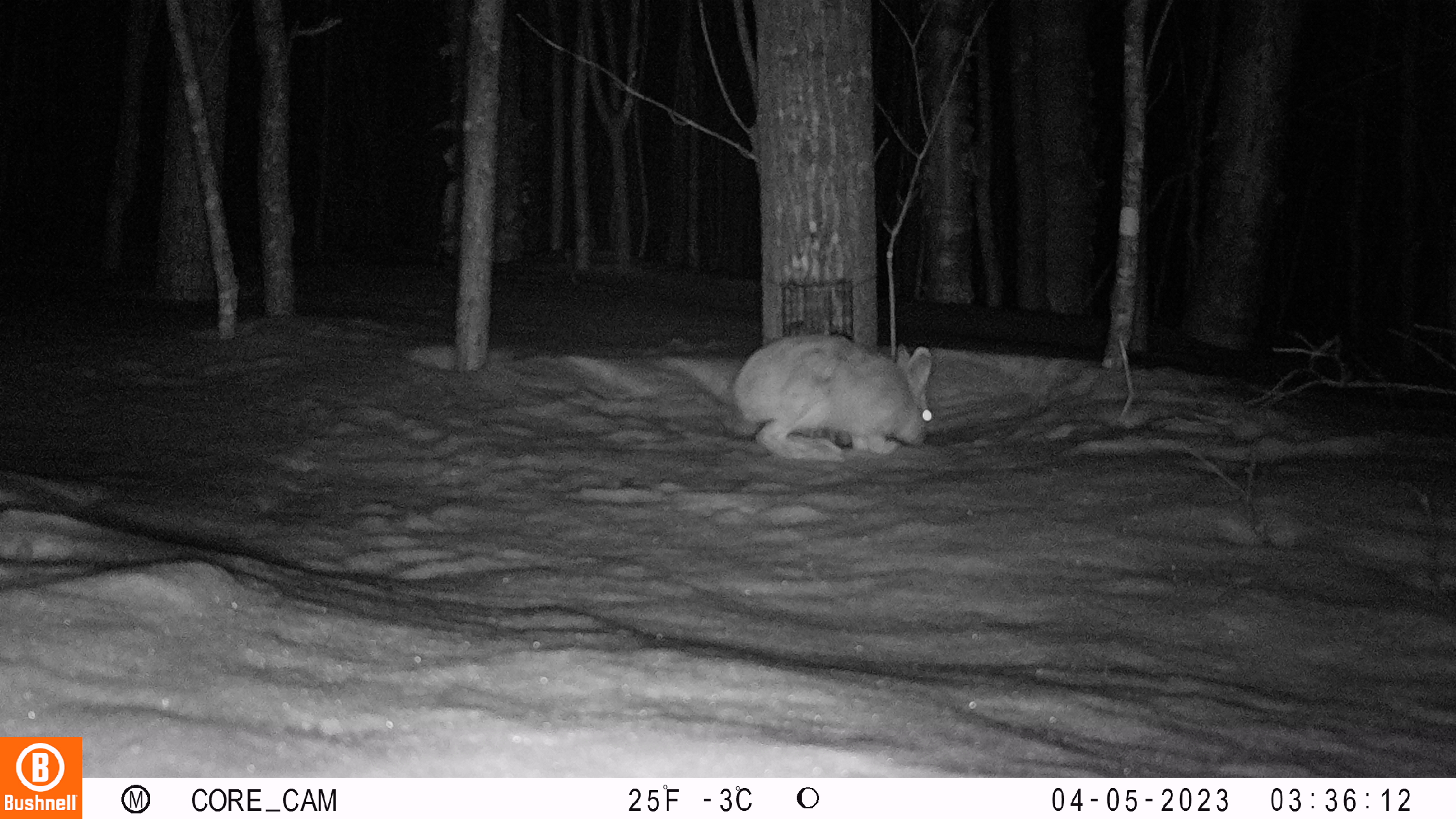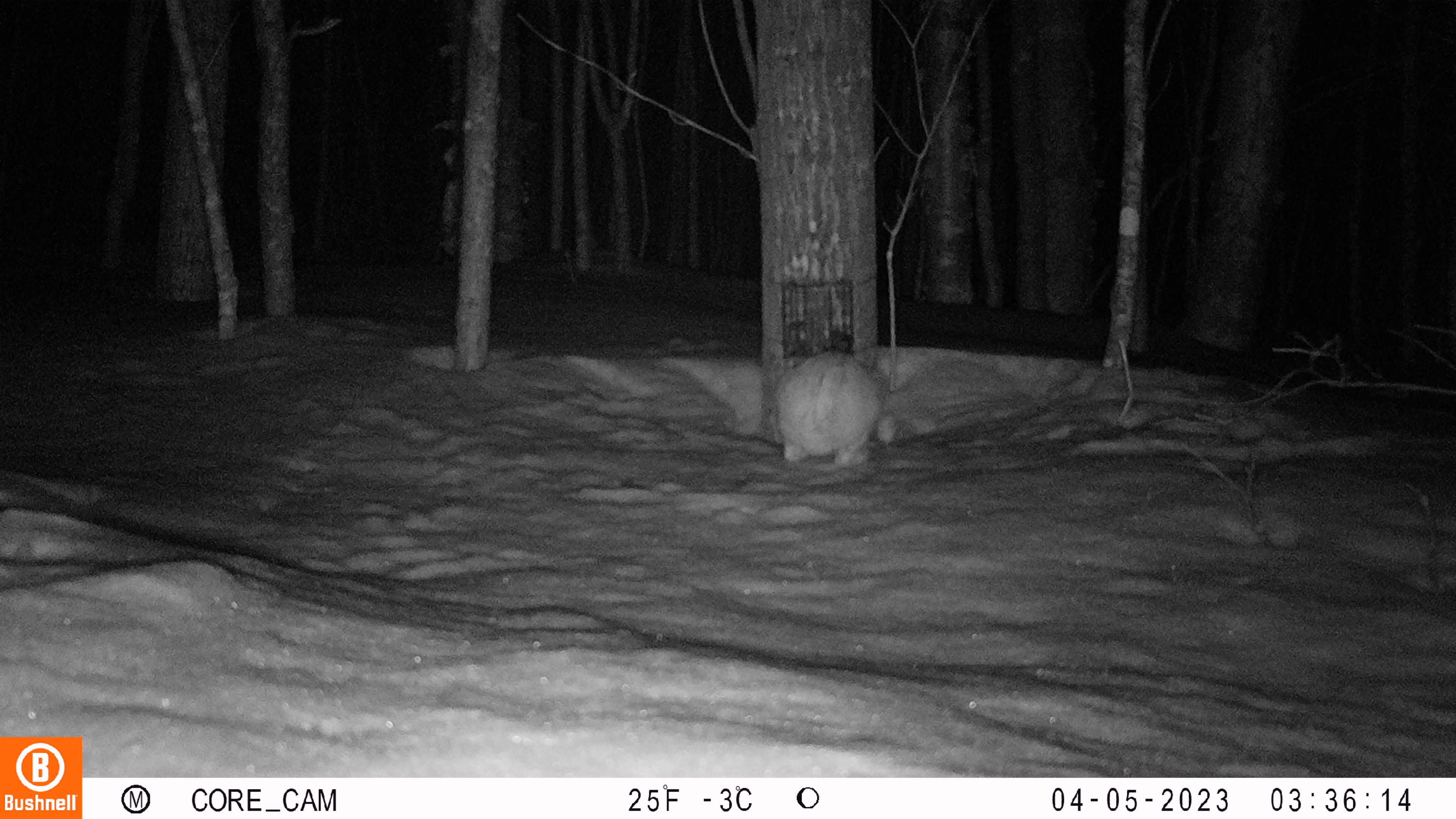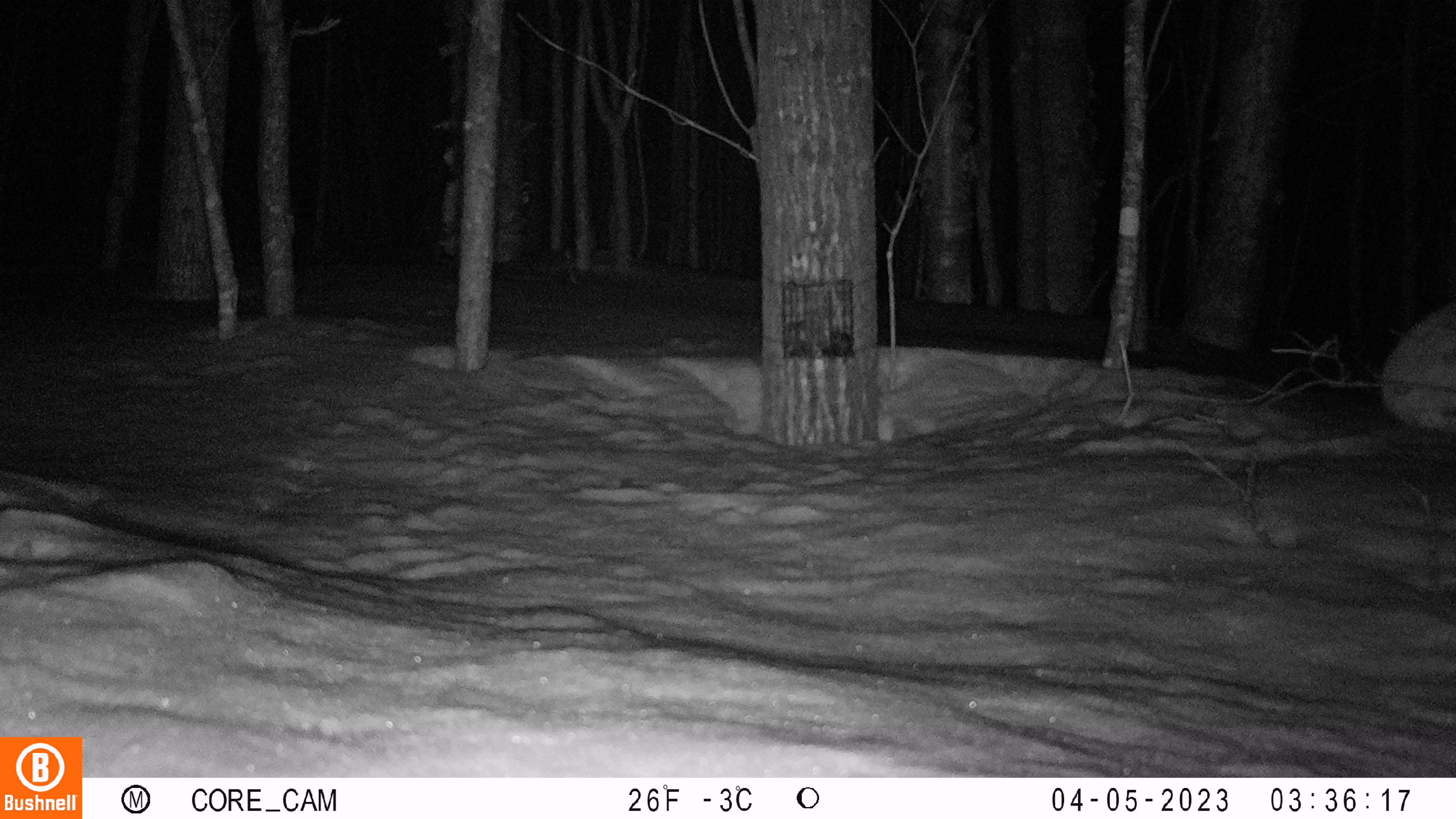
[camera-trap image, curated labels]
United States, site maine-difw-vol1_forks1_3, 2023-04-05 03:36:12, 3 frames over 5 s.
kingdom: Animalia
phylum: Chordata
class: Mammalia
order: Lagomorpha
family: Leporidae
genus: Lepus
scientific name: Lepus americanus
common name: snowshoe hare